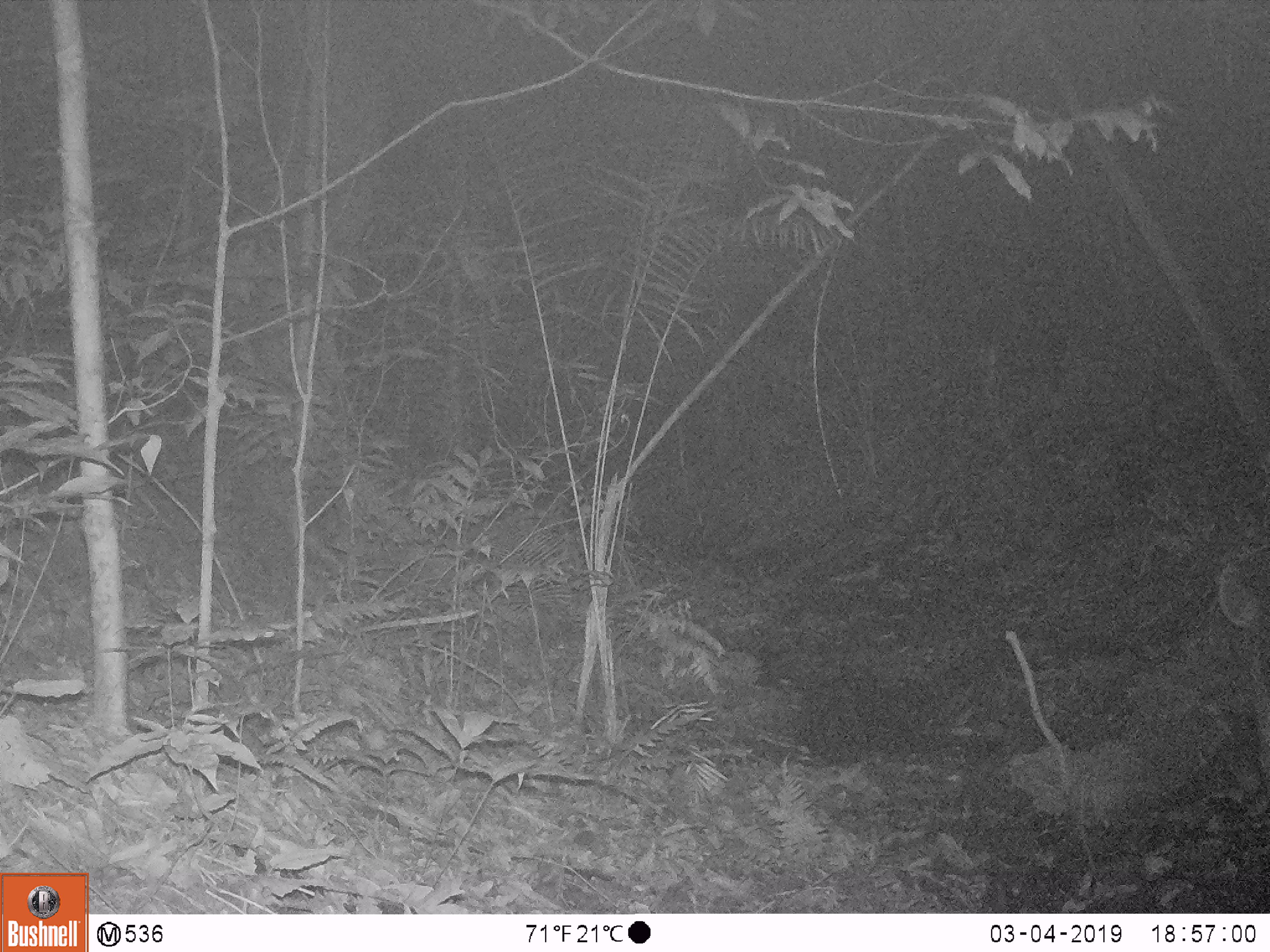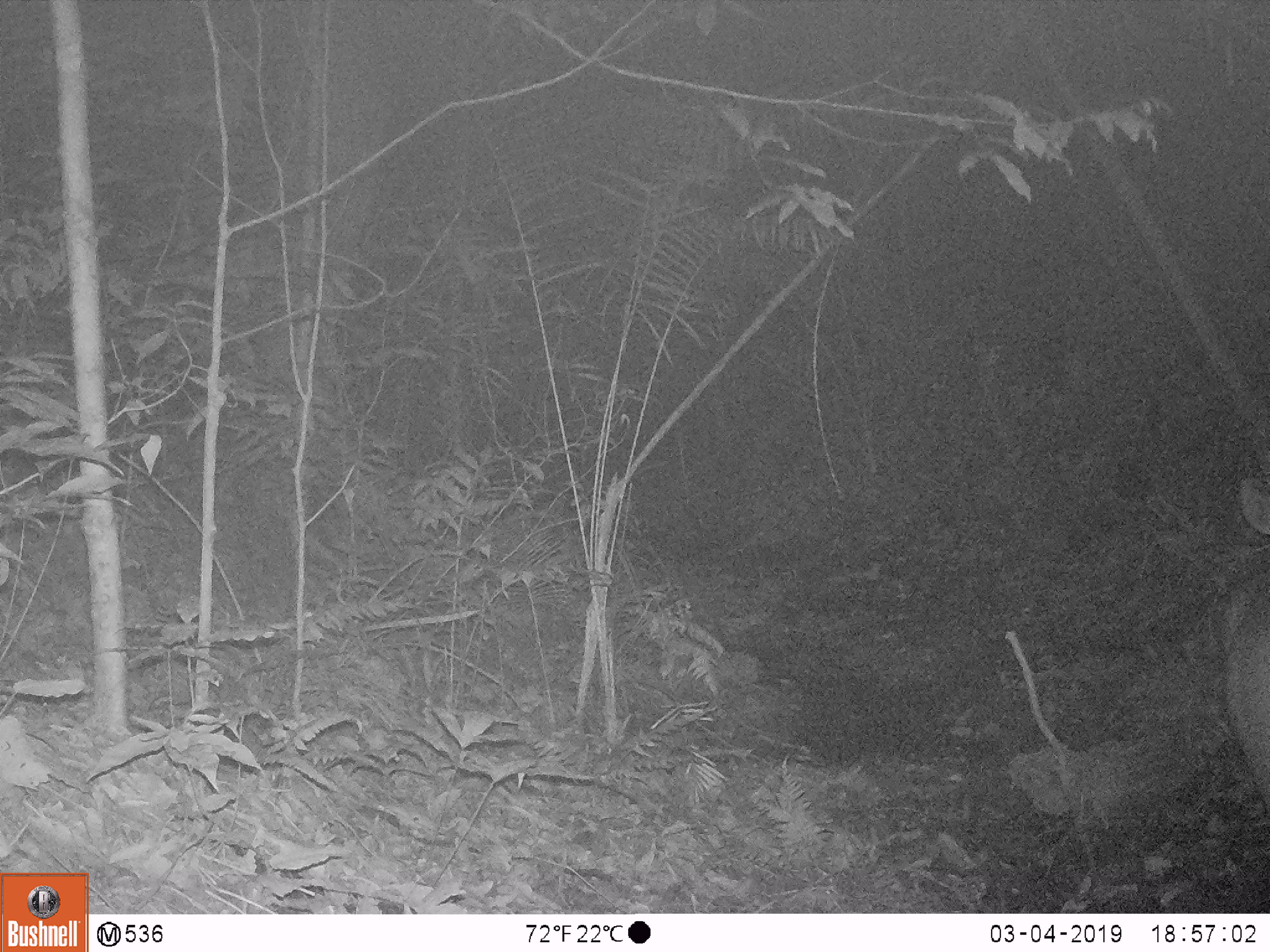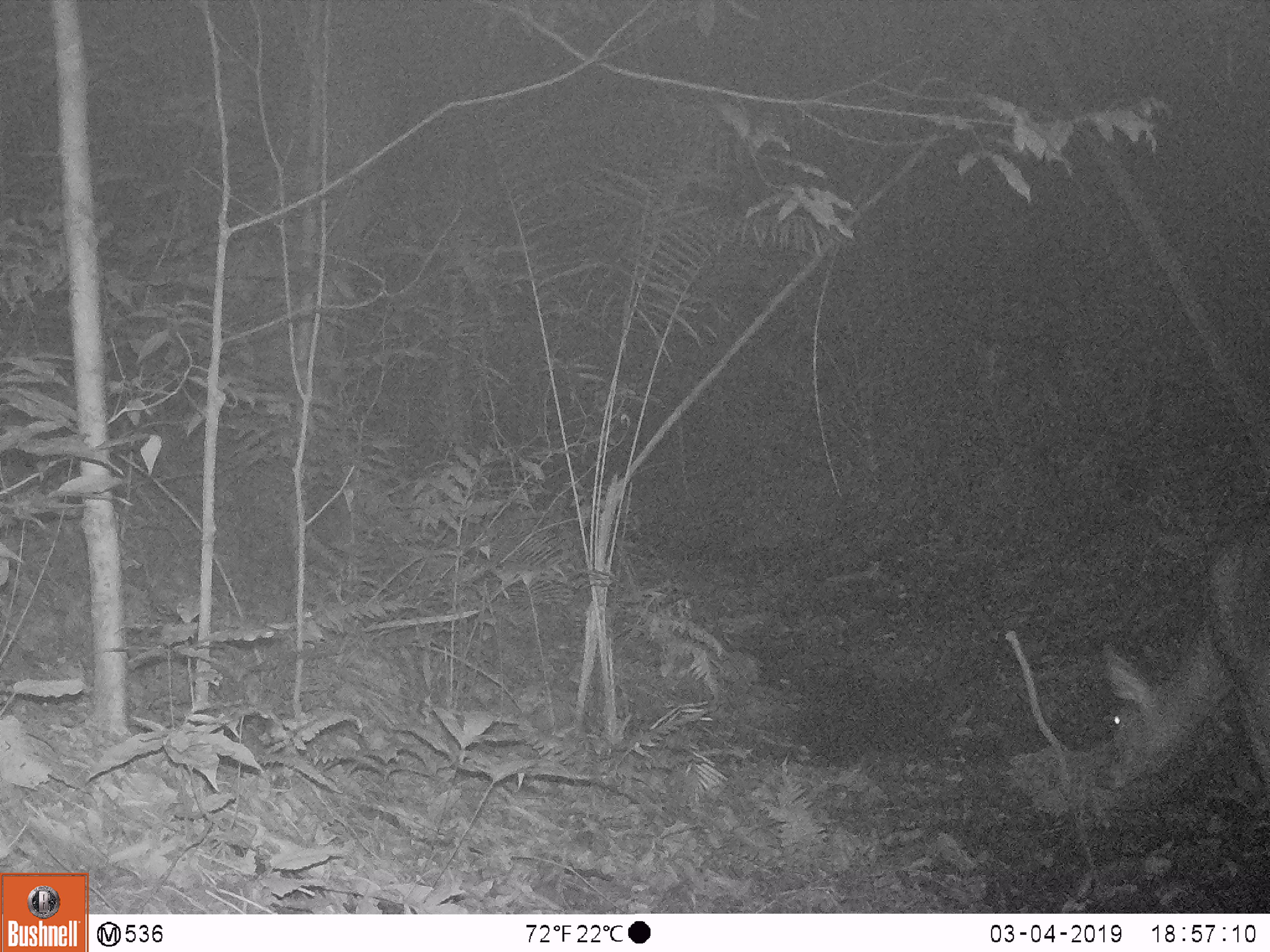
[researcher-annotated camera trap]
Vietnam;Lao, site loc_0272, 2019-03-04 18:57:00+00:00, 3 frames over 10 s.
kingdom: Animalia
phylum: Chordata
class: Mammalia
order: Artiodactyla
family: Cervidae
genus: Rusa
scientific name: Rusa unicolor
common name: sambar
Sambar (Rusa unicolor). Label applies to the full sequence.